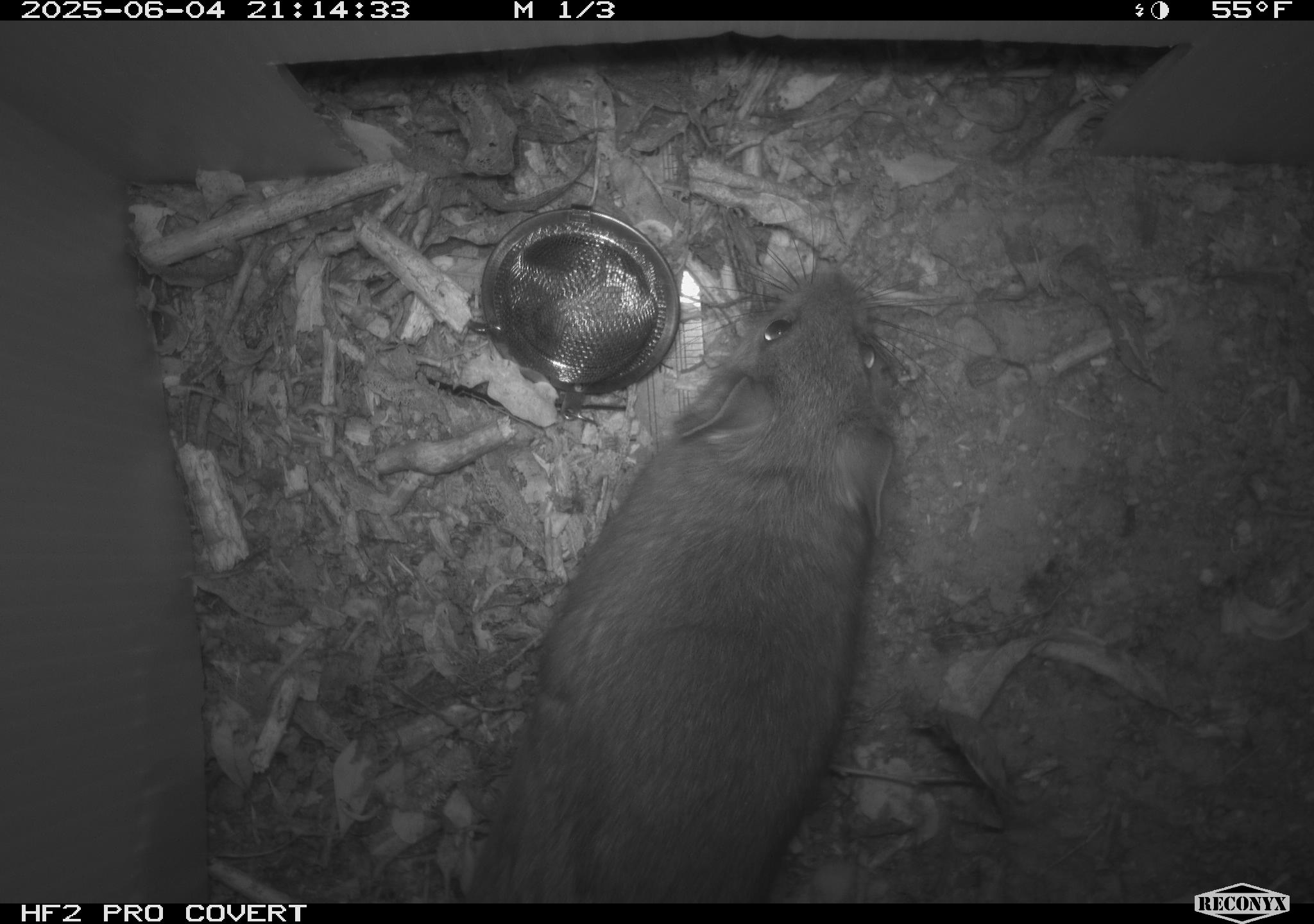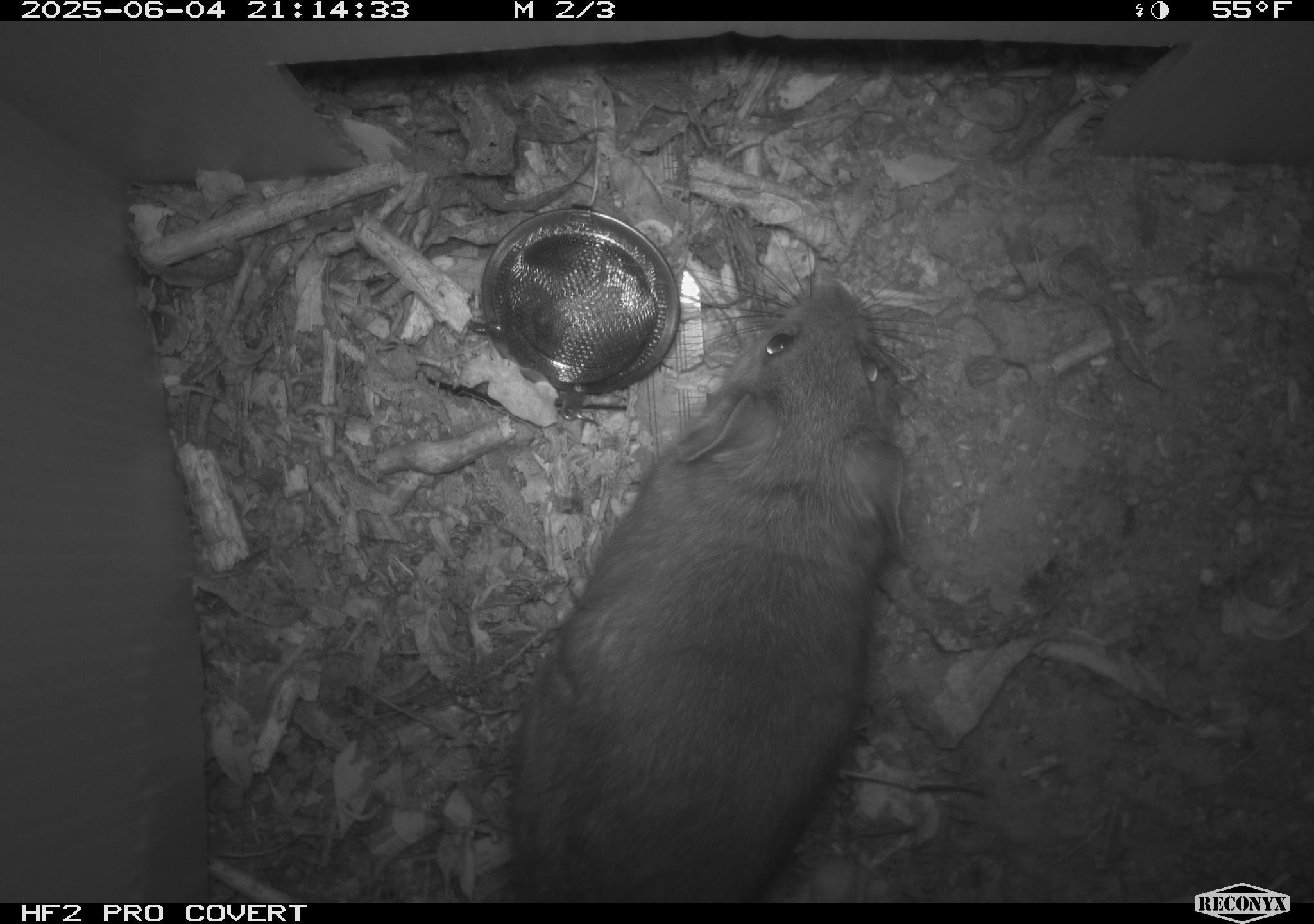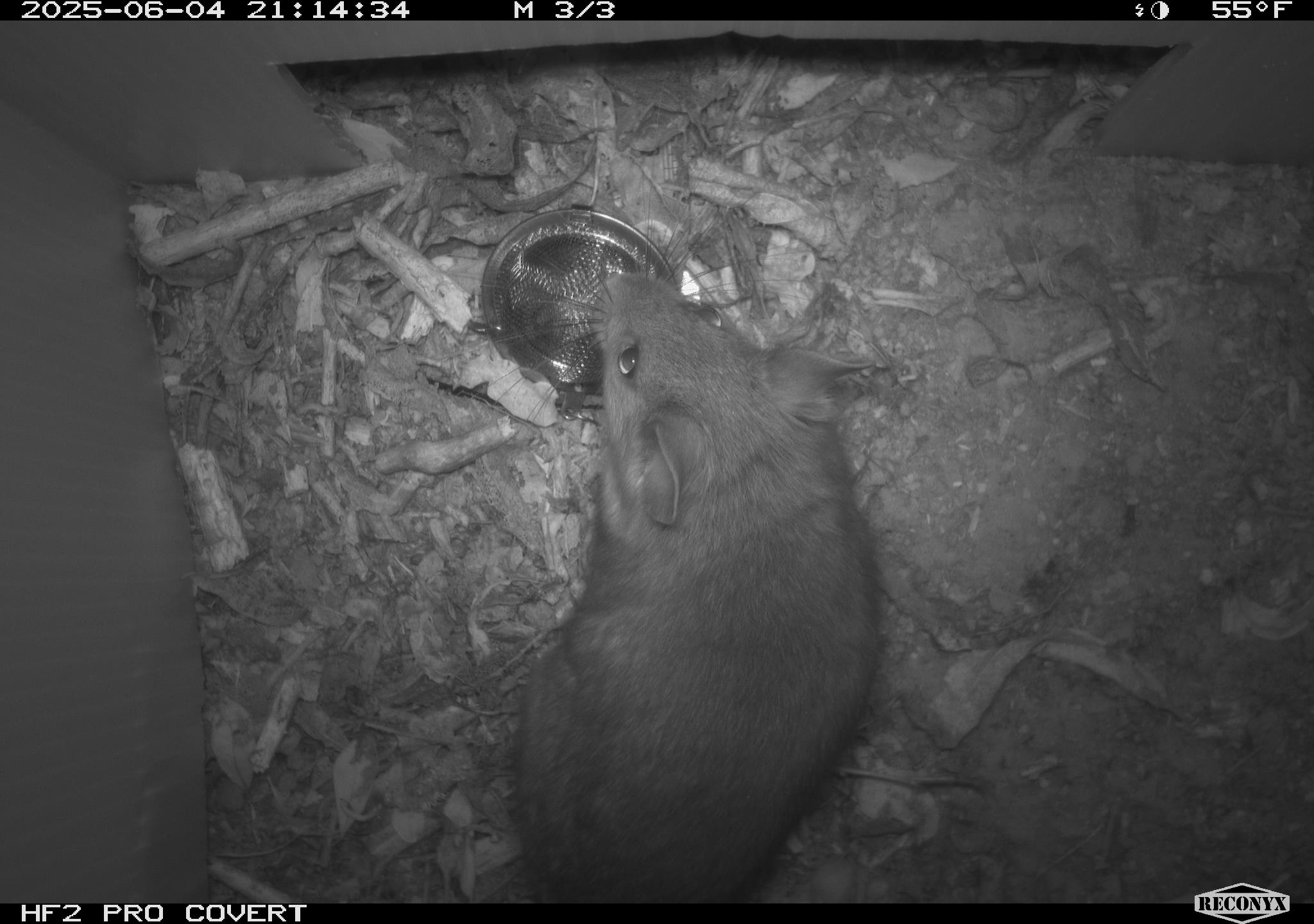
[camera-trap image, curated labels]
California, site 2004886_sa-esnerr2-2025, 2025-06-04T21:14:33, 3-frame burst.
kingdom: Animalia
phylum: Chordata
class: Mammalia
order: Rodentia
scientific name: Rodentia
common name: rodent